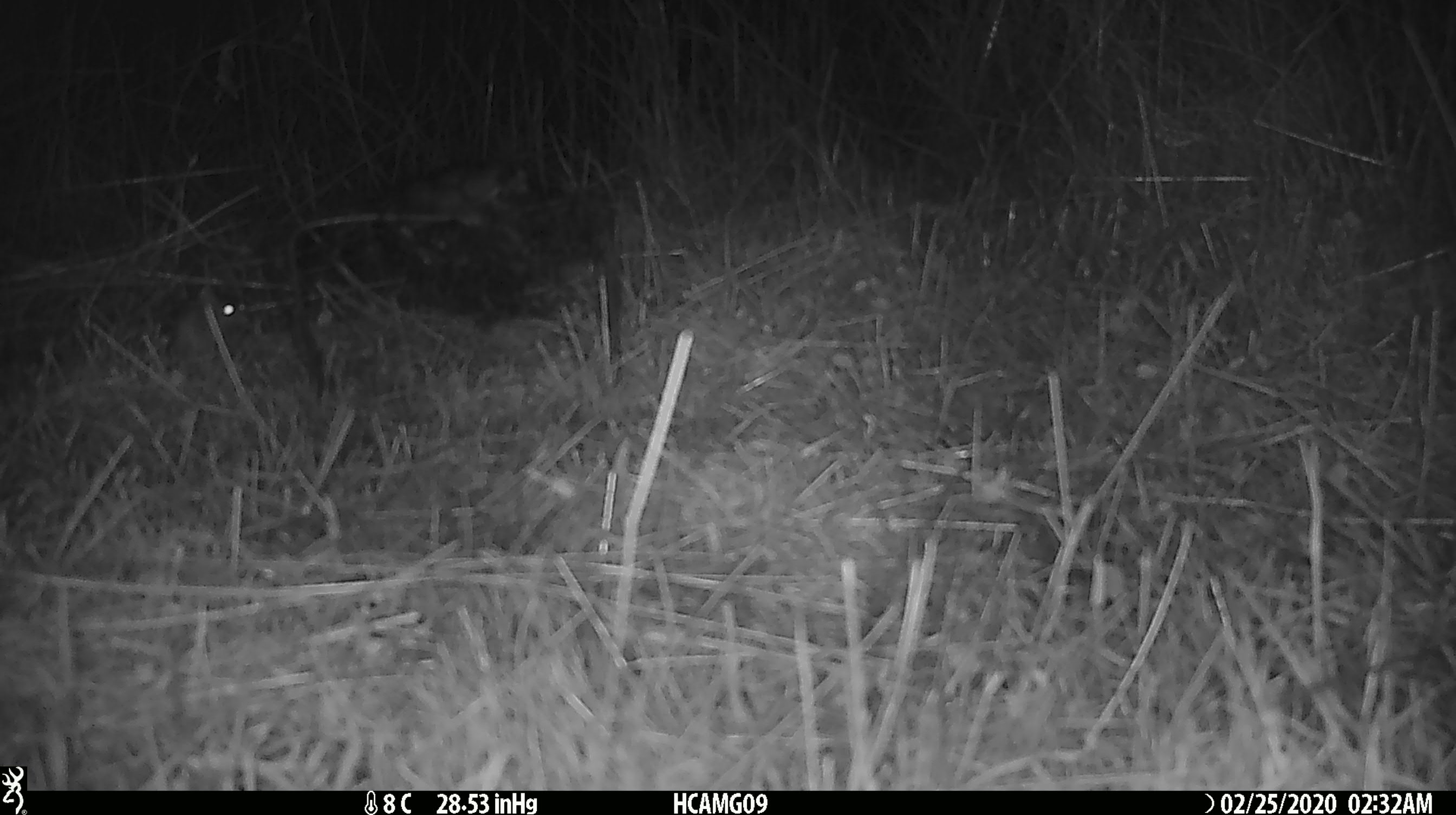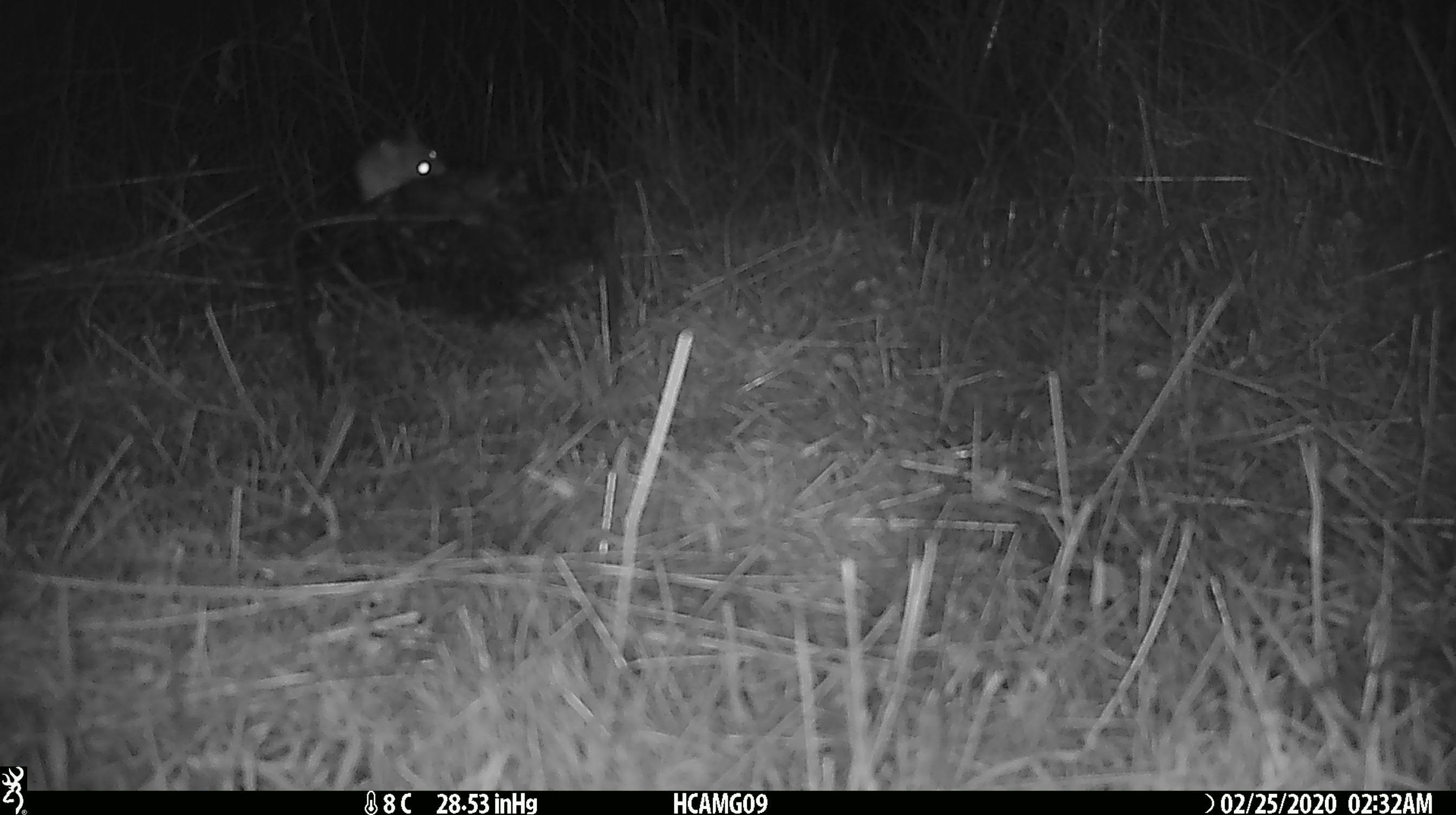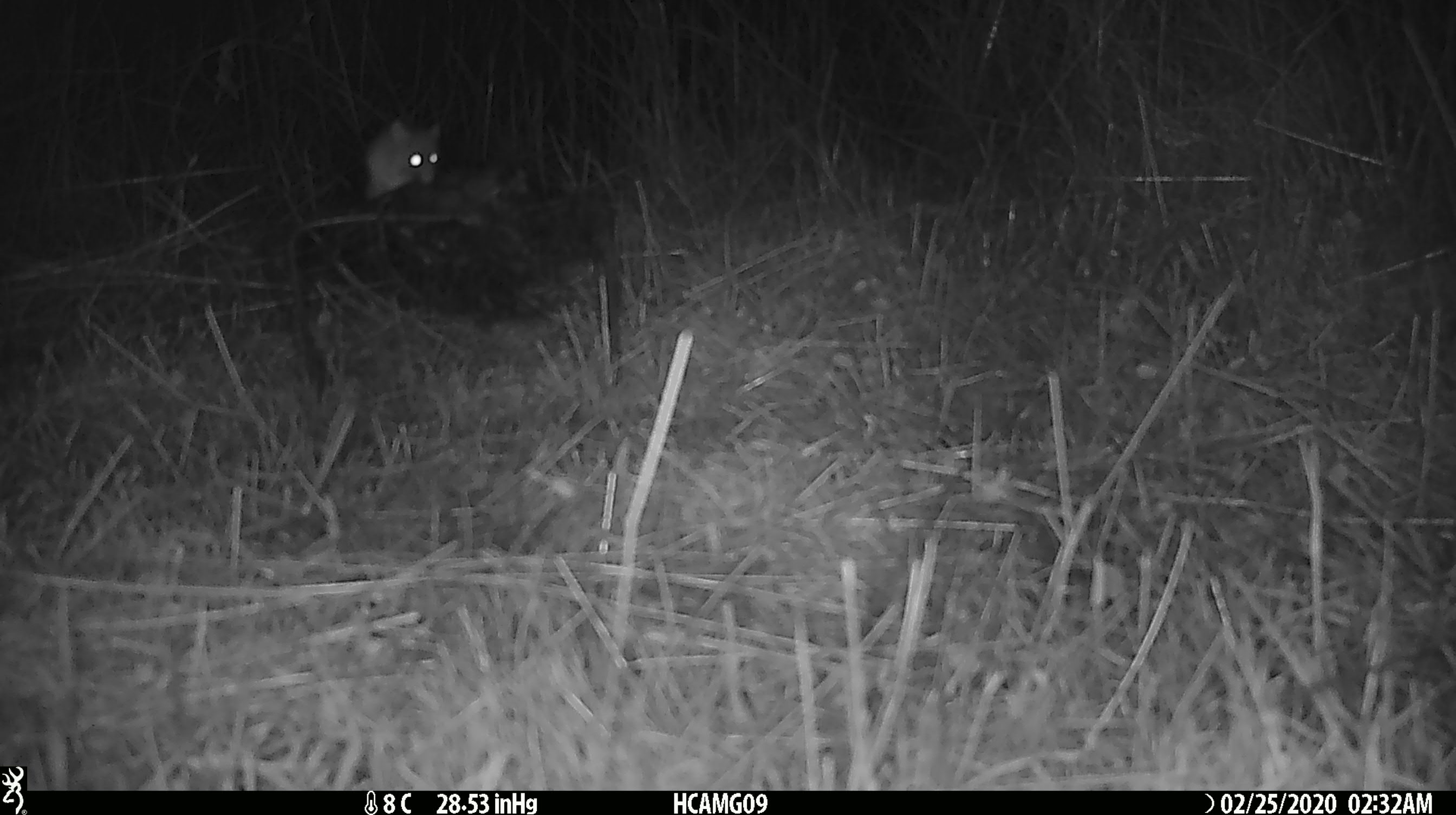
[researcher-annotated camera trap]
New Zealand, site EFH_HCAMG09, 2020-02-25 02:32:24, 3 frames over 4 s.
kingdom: Animalia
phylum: Chordata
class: Mammalia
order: Rodentia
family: Muridae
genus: Mus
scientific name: Mus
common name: mouse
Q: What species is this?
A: Mouse (Mus).